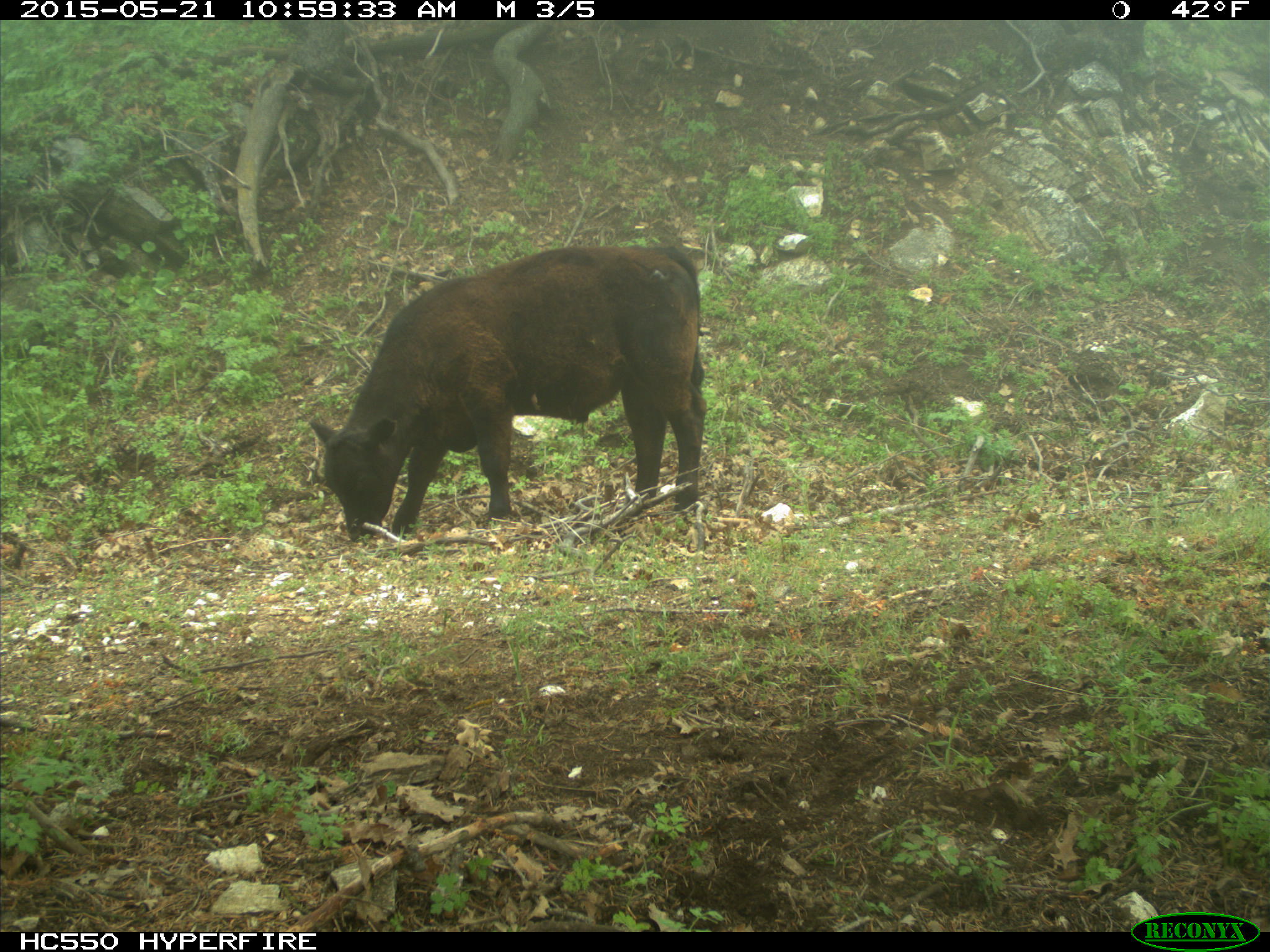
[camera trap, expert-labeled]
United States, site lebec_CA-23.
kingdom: Animalia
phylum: Chordata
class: Mammalia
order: Artiodactyla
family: Bovidae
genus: Bos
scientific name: Bos taurus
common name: domestic cow